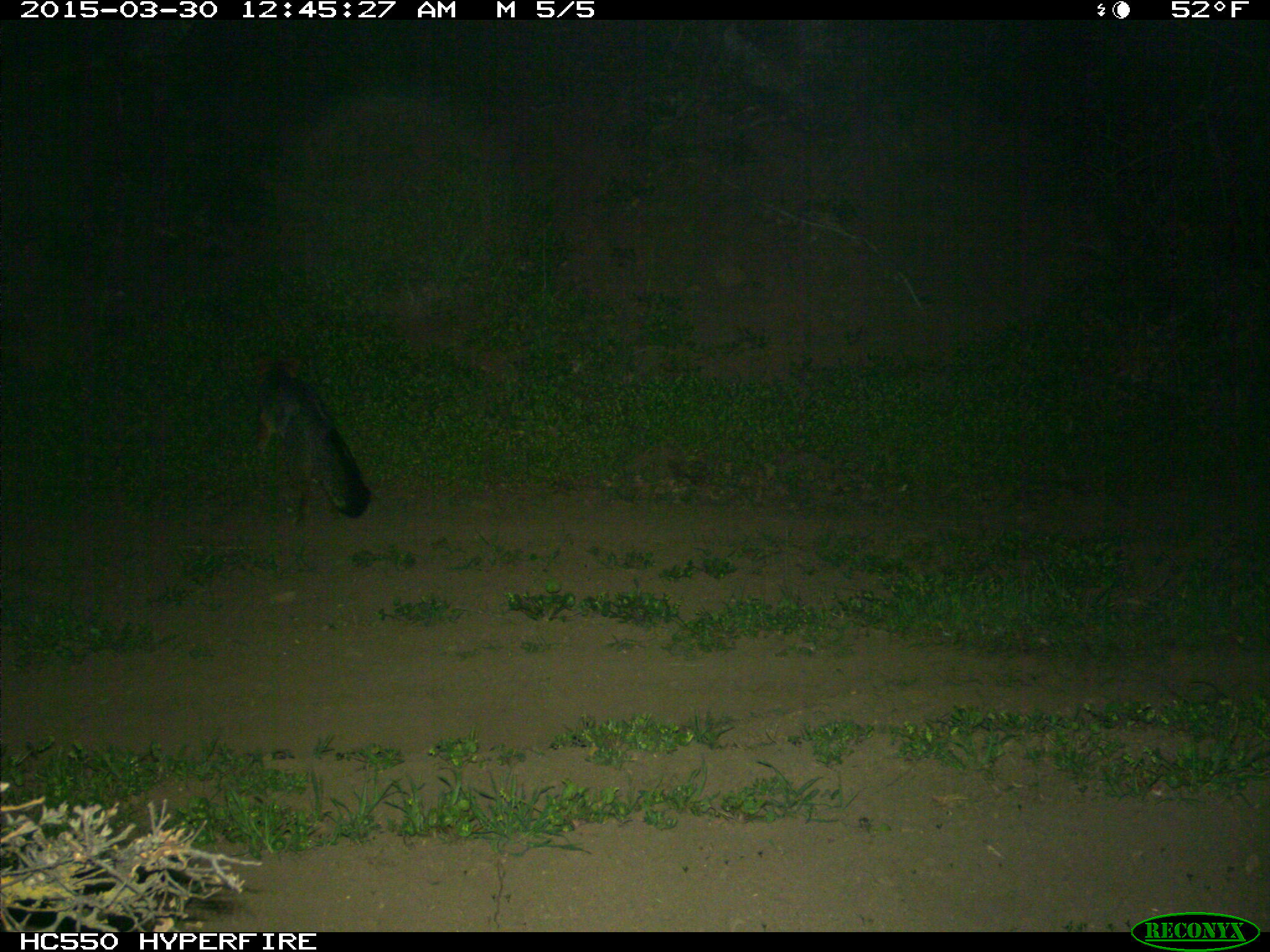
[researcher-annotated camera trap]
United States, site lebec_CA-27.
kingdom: Animalia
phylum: Chordata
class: Mammalia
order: Carnivora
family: Canidae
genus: Urocyon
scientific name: Urocyon cinereoargenteus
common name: gray fox